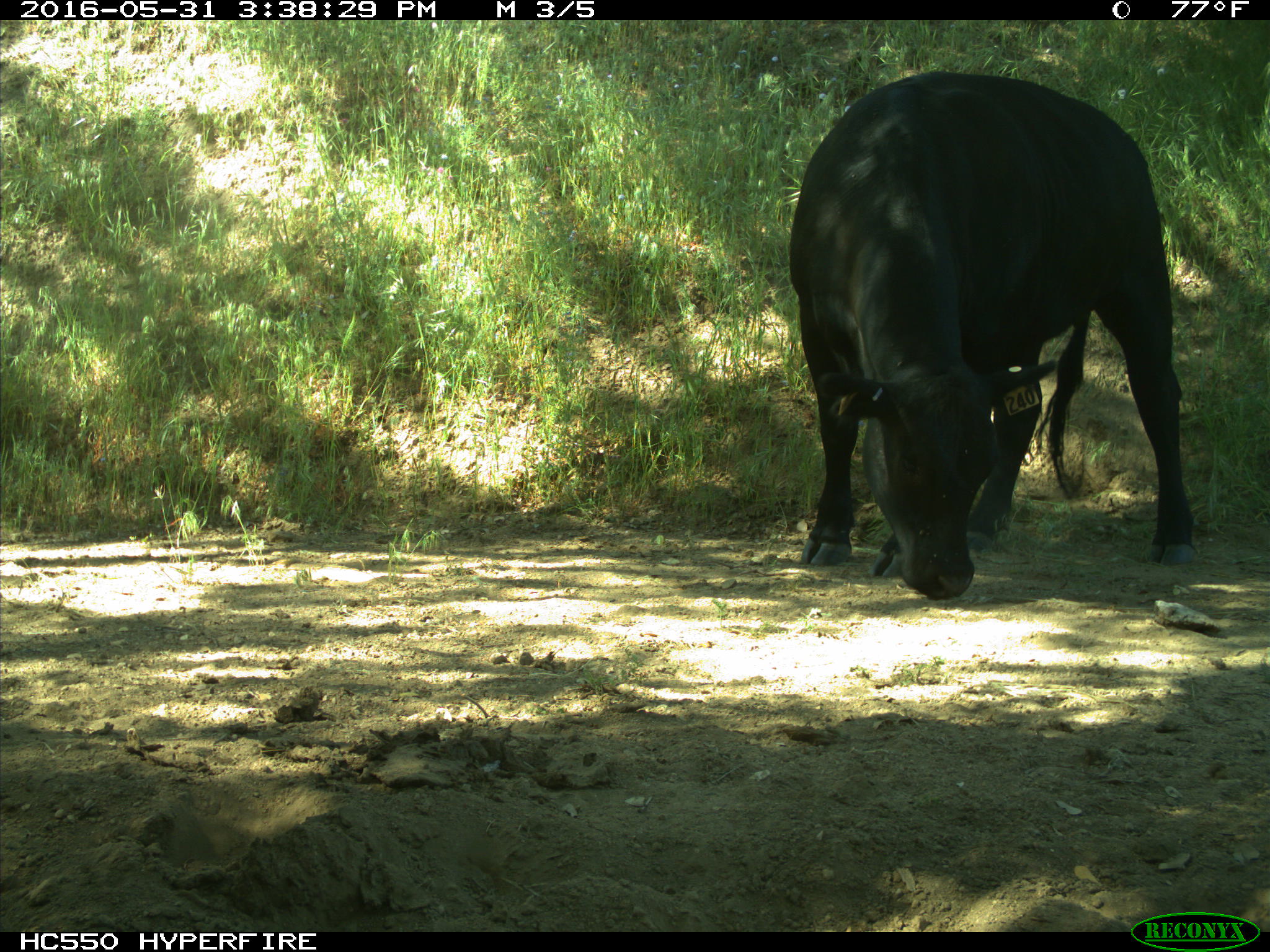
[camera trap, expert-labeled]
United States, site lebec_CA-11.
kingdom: Animalia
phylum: Chordata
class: Mammalia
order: Artiodactyla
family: Bovidae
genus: Bos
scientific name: Bos taurus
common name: domestic cow